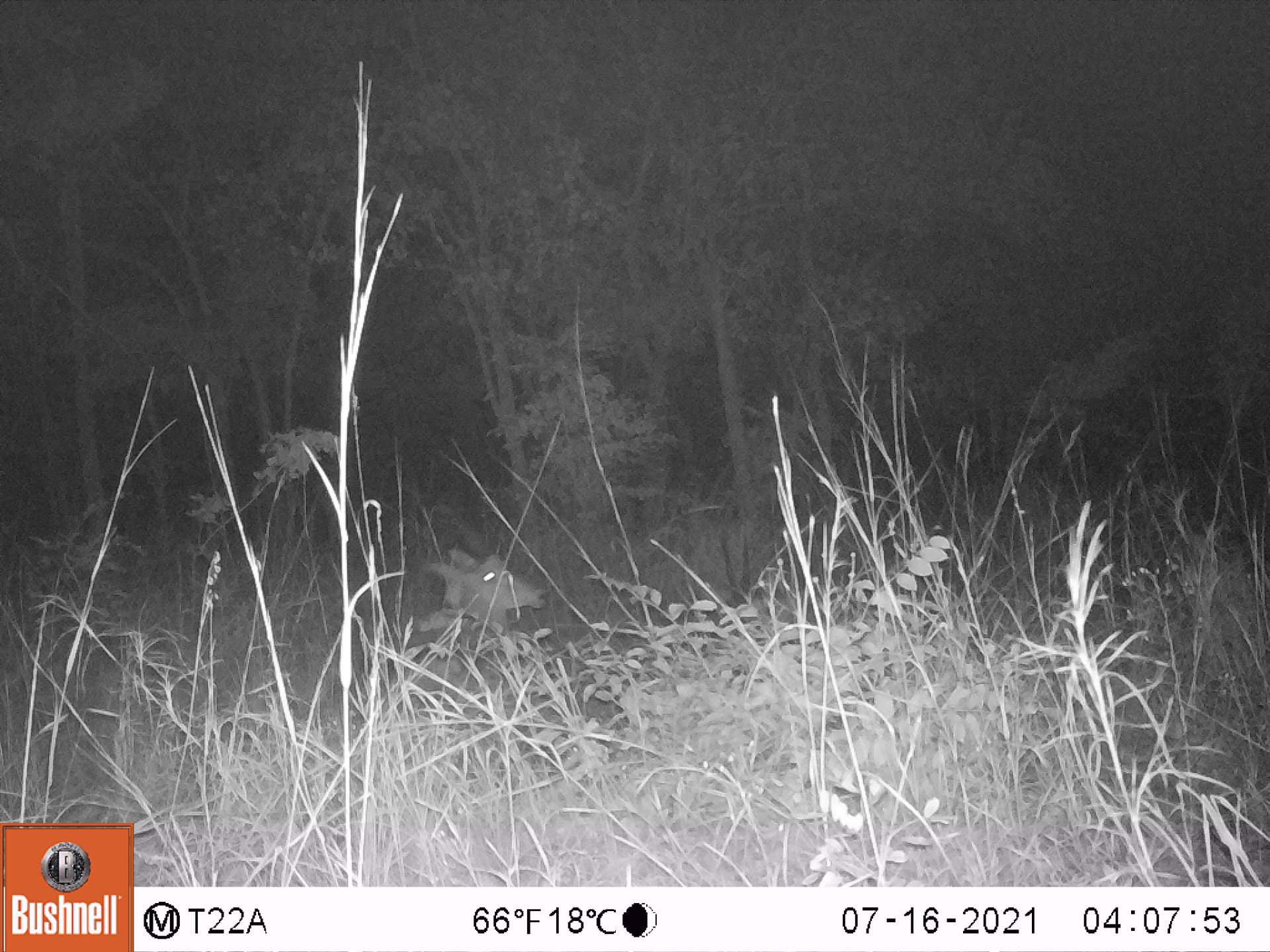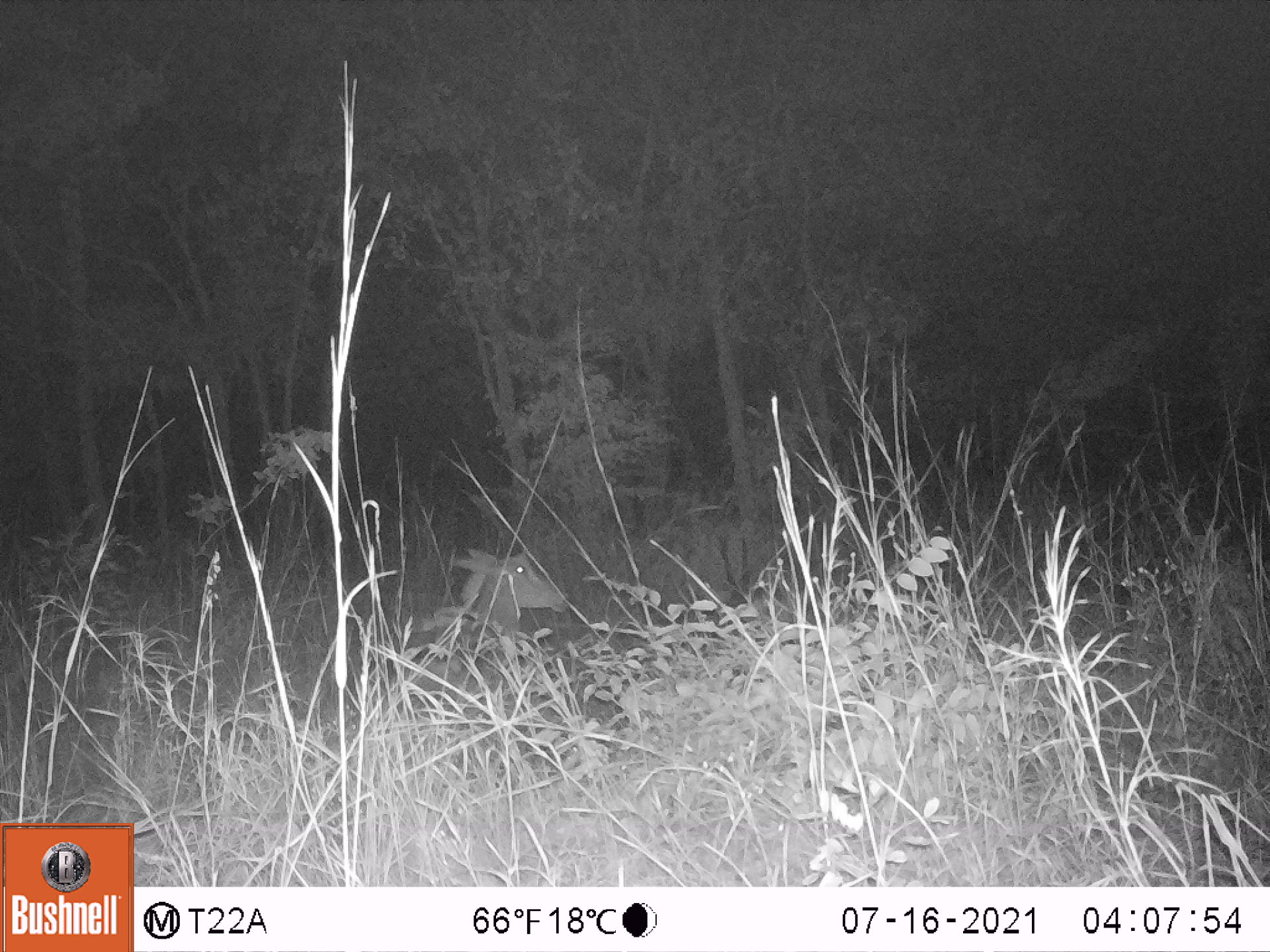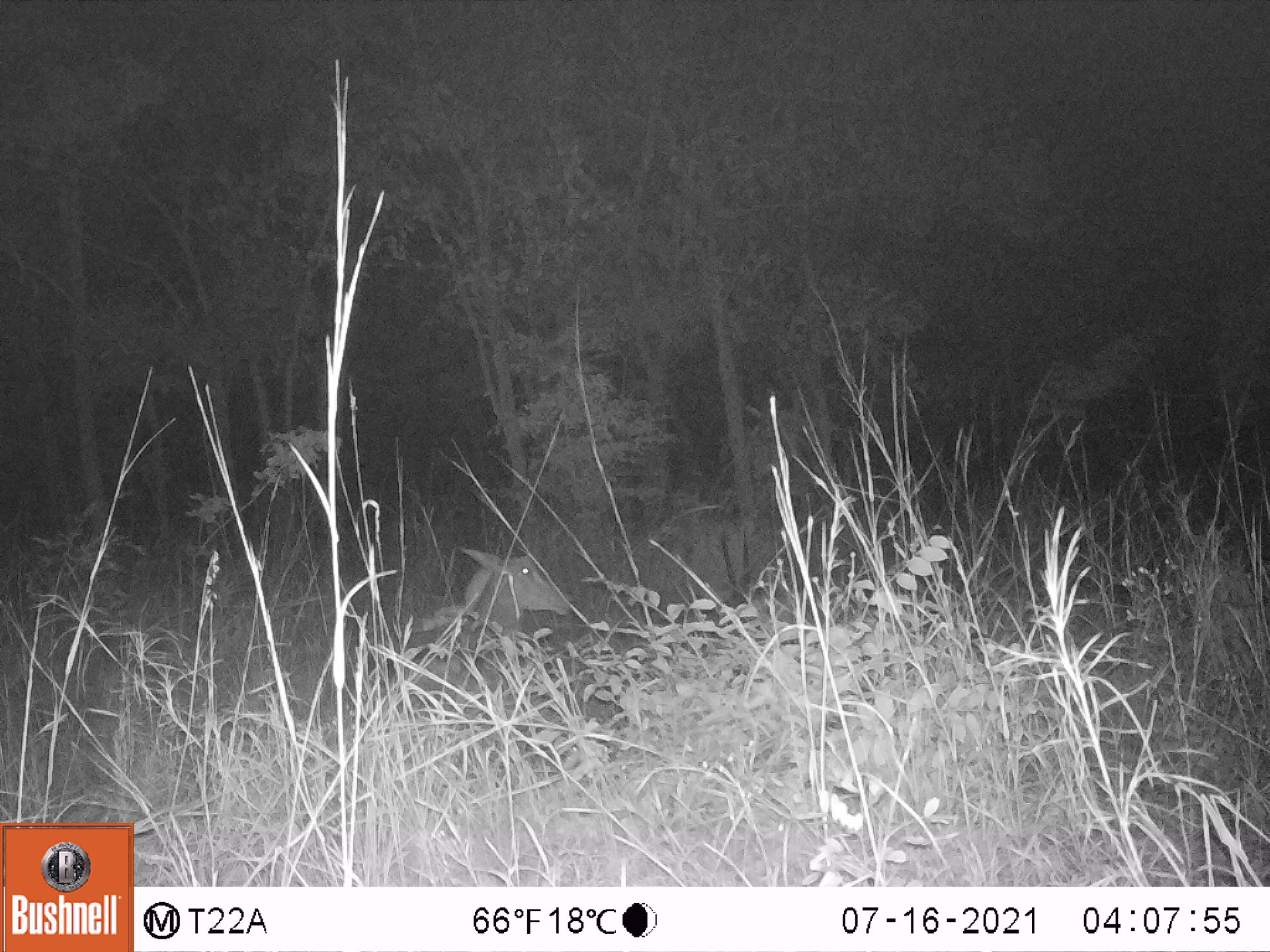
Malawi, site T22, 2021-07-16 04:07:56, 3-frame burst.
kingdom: Animalia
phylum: Chordata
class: Mammalia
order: Artiodactyla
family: Bovidae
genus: Hippotragus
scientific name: Hippotragus niger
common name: sable antelope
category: sable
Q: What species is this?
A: Sable (sable antelope) (Hippotragus niger).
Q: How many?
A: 1.